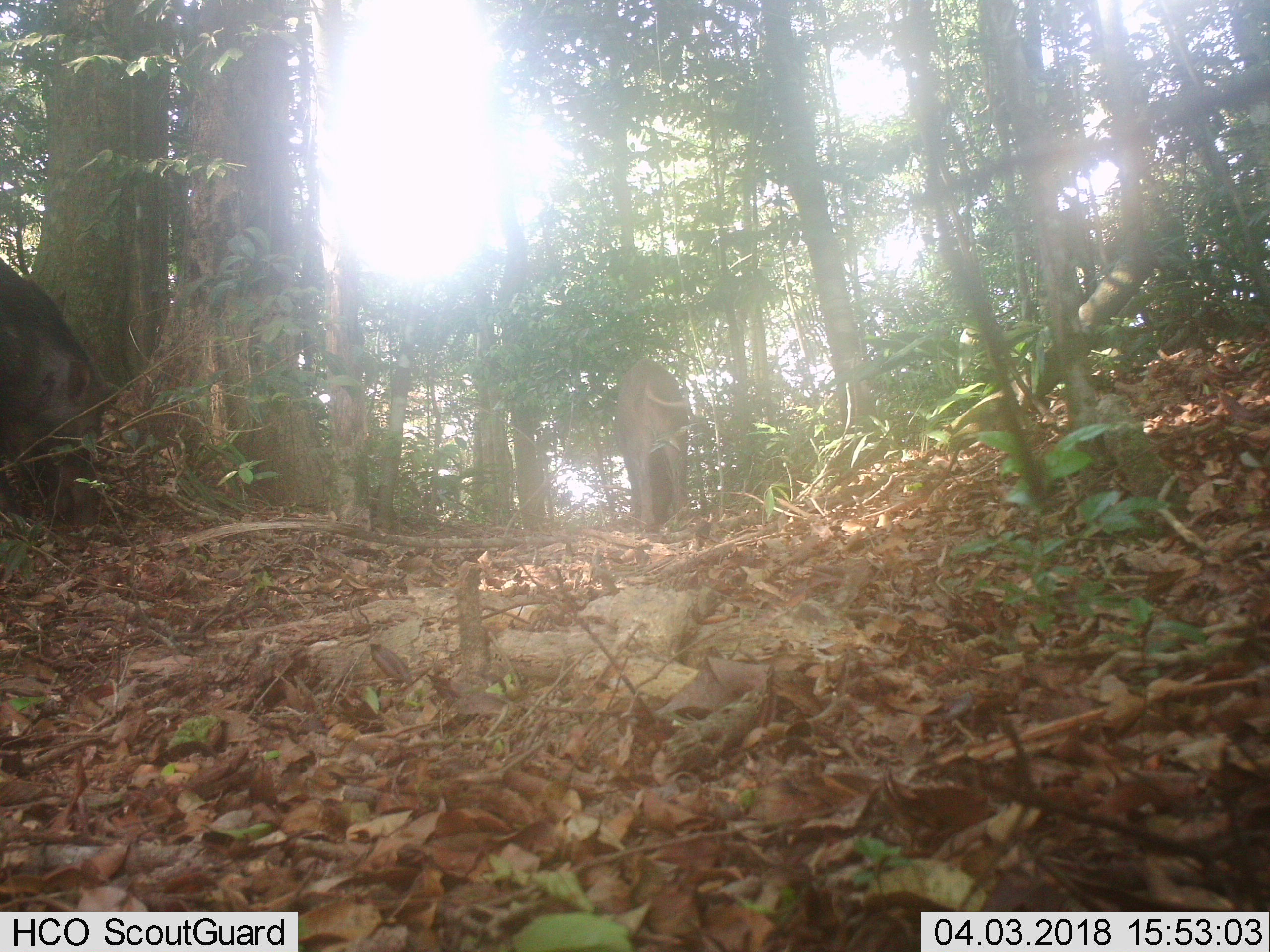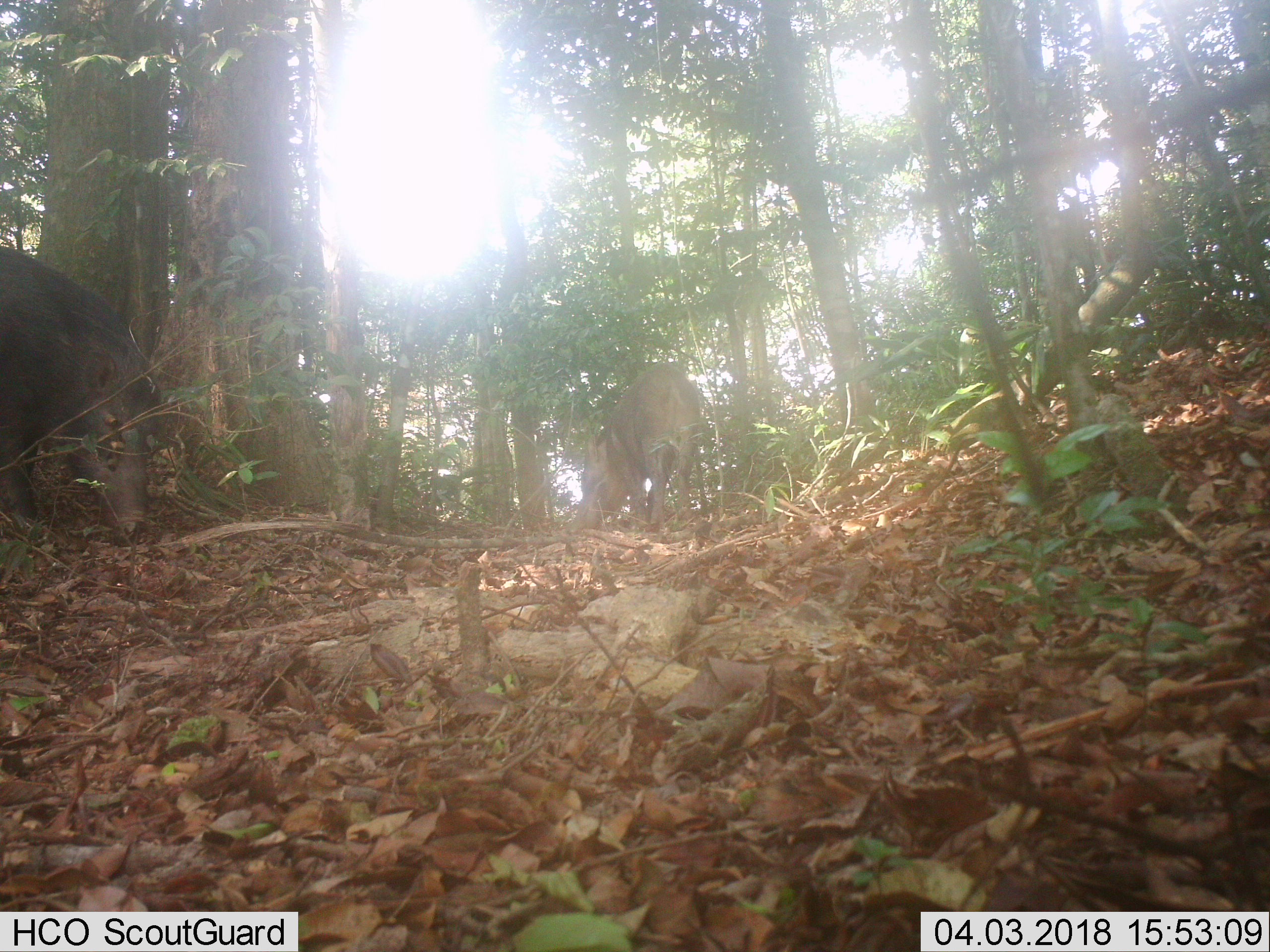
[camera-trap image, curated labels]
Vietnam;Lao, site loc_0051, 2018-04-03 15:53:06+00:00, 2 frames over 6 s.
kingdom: Animalia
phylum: Chordata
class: Mammalia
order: Artiodactyla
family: Suidae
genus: Sus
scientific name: Sus scrofa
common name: eurasian wild pig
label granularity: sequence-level